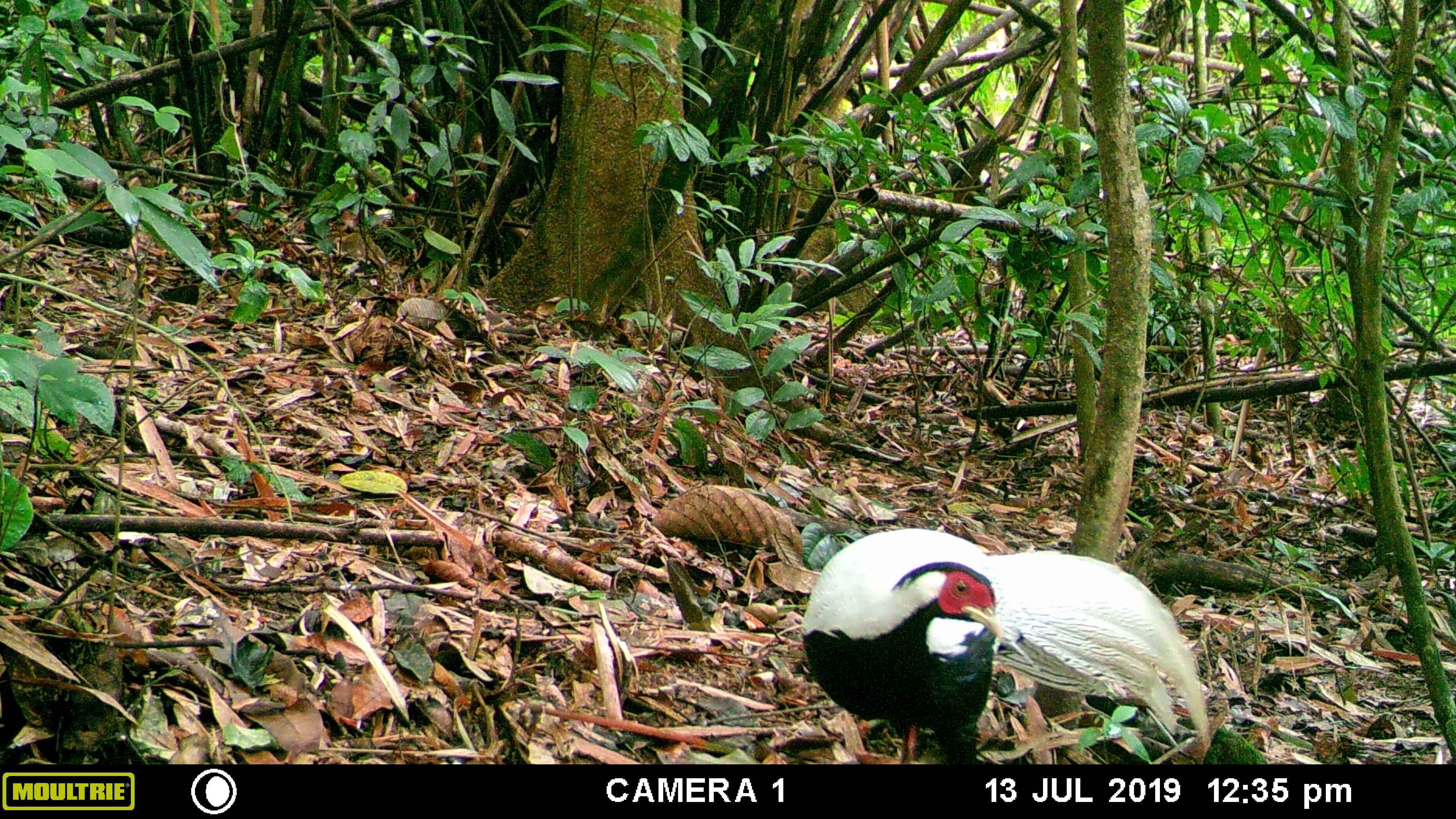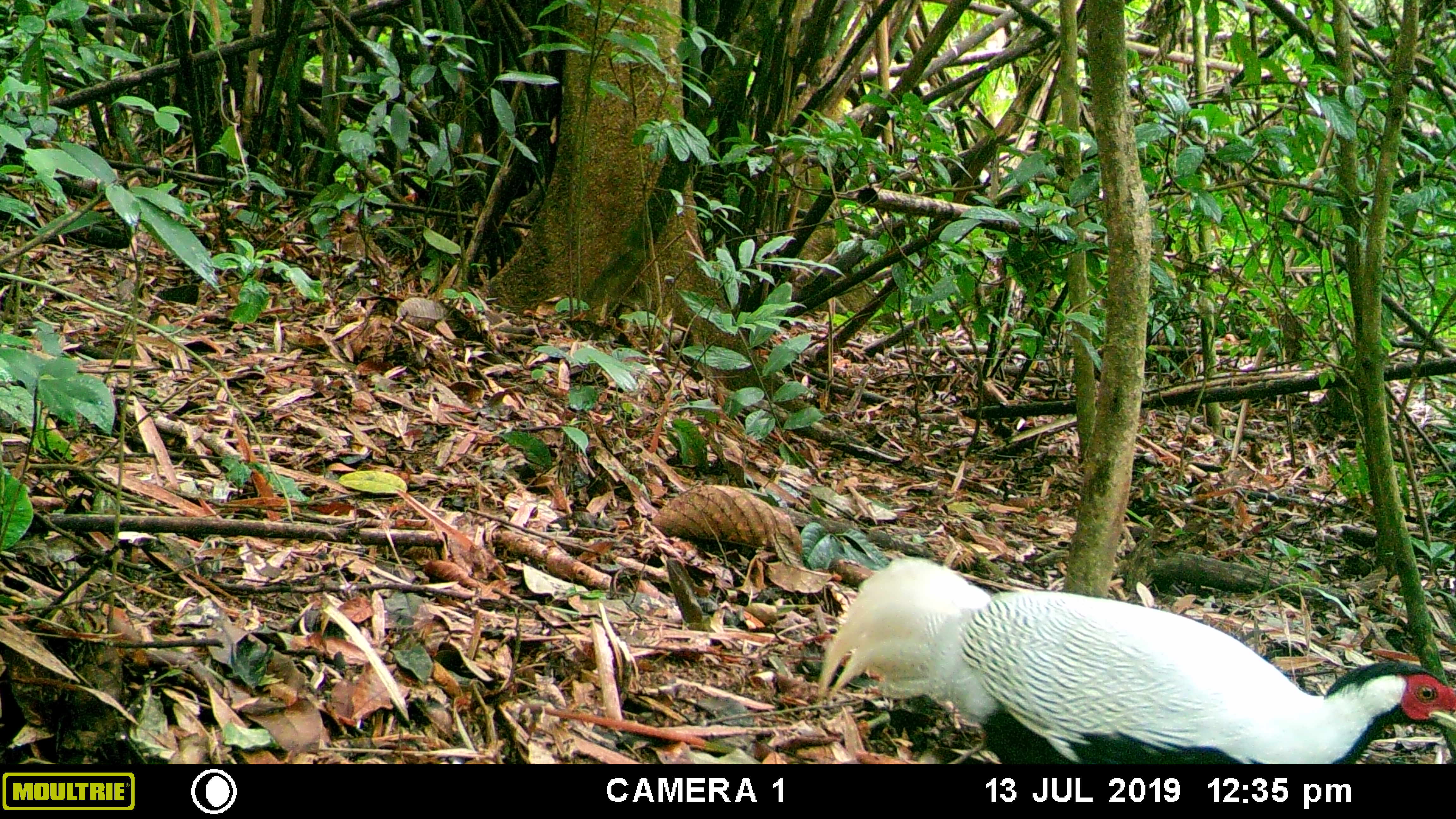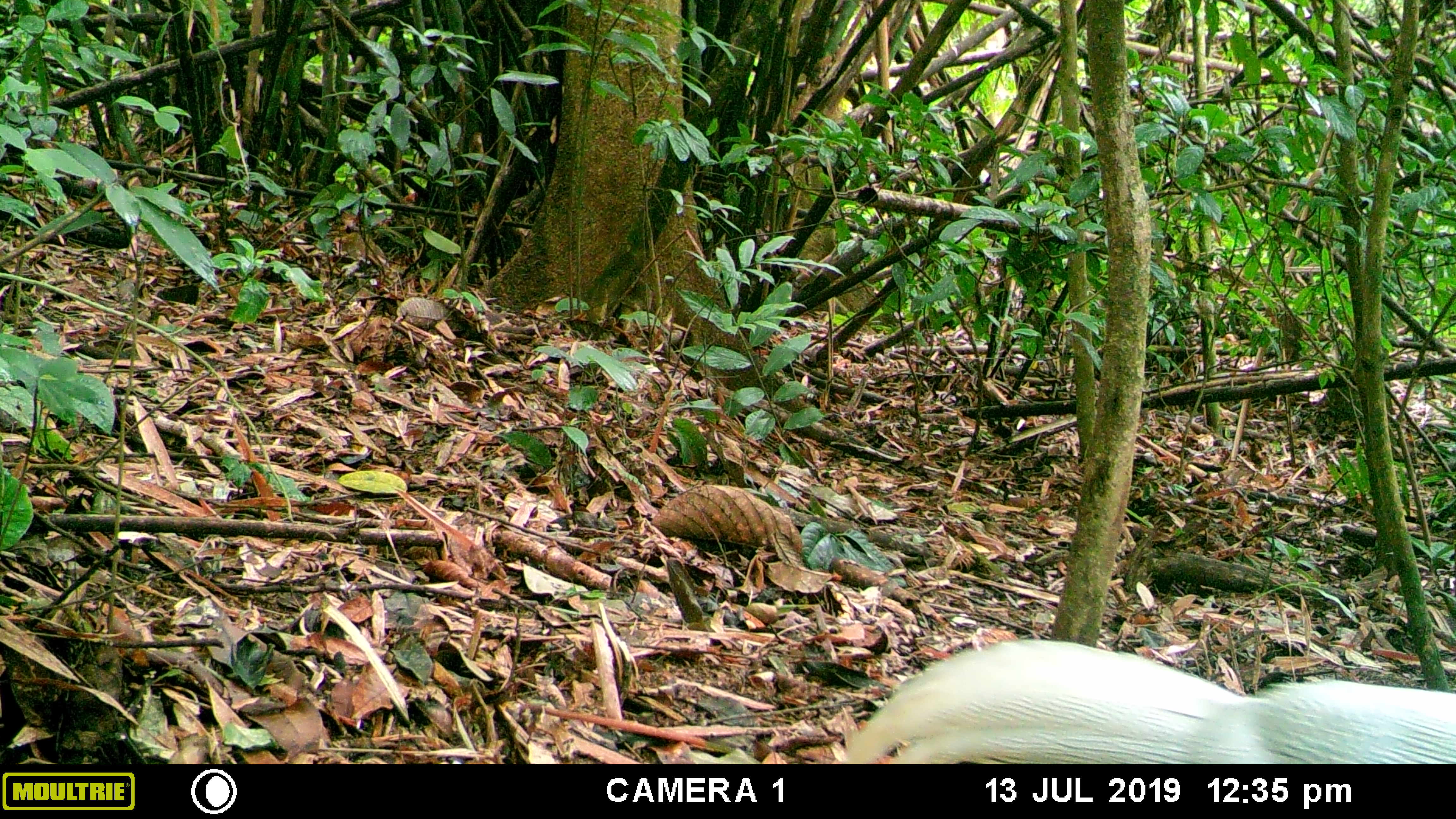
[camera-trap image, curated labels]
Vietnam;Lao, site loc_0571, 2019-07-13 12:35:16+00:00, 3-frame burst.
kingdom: Animalia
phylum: Chordata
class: Aves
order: Galliformes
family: Phasianidae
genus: Lophura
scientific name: Lophura nycthemera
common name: silver pheasant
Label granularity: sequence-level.